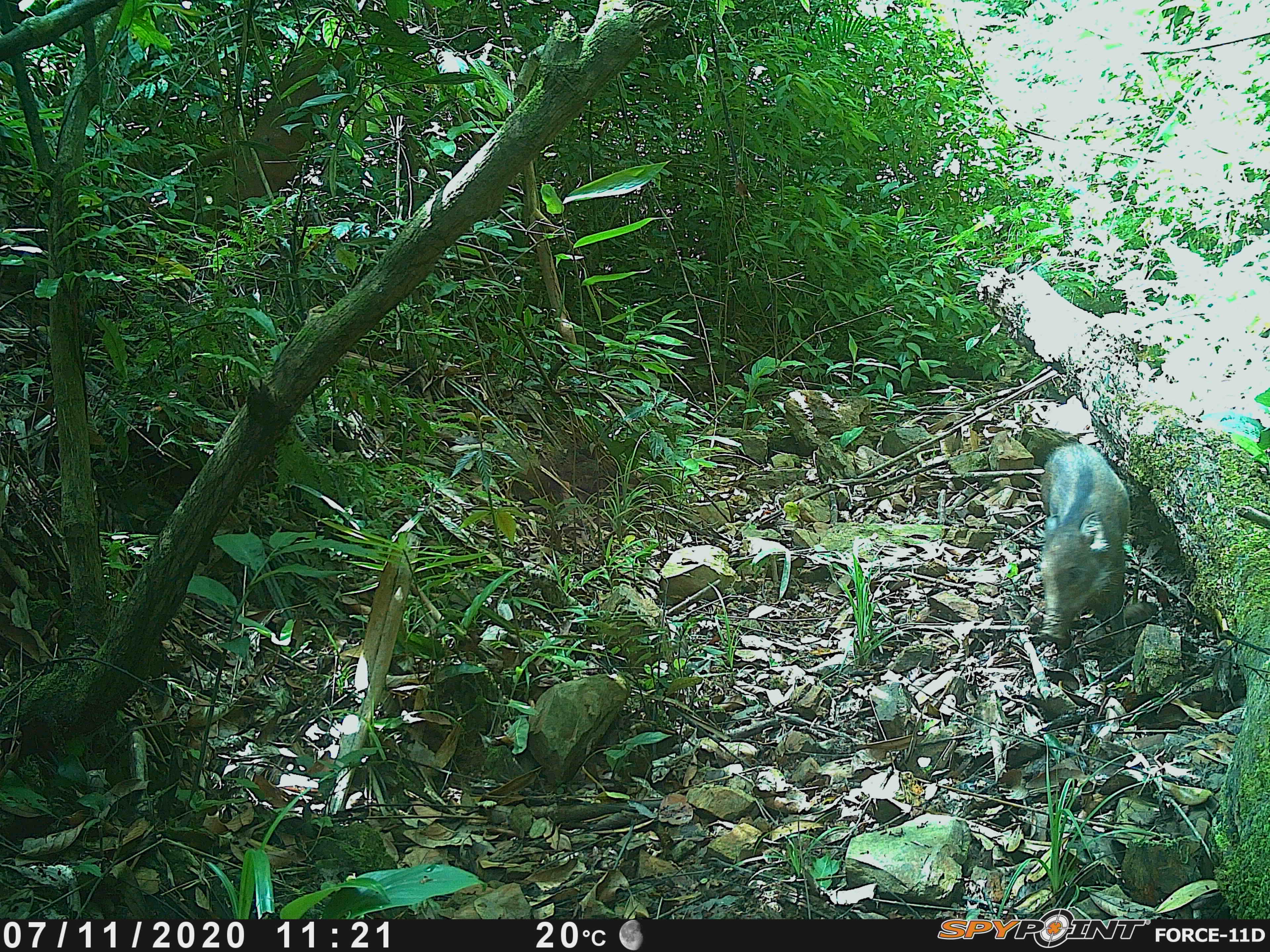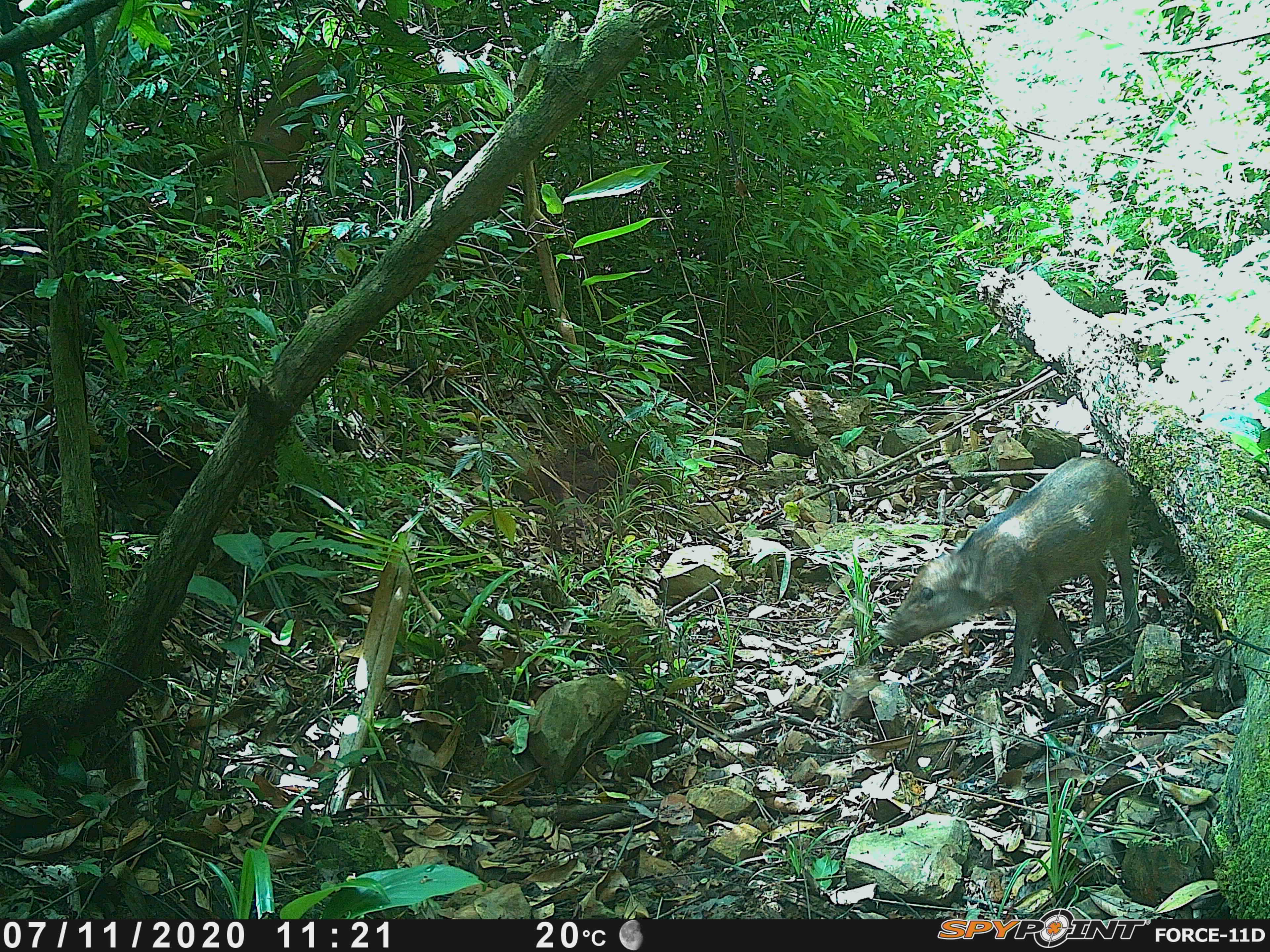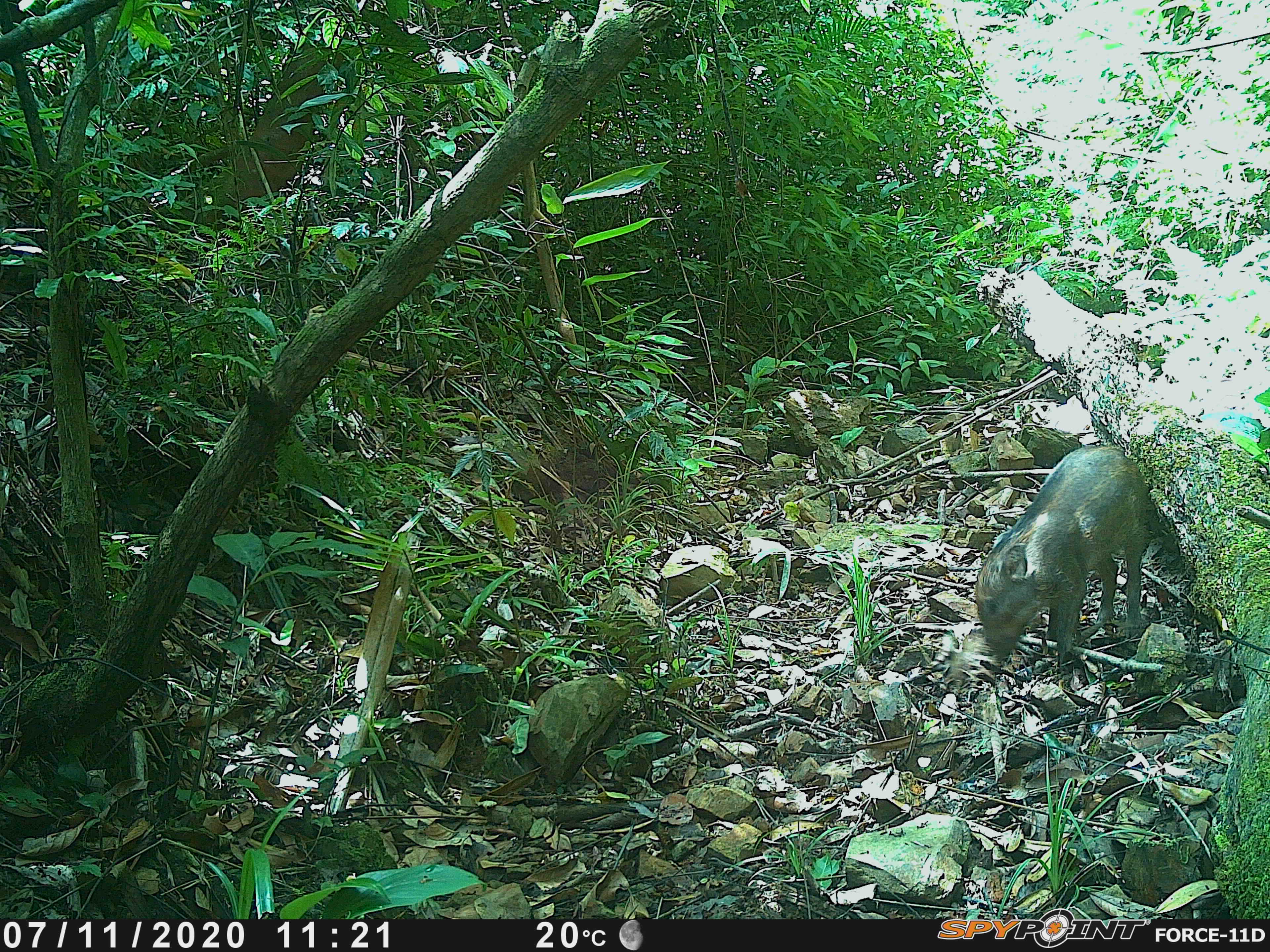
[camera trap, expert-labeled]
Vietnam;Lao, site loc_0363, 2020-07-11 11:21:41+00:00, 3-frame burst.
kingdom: Animalia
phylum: Chordata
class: Mammalia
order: Artiodactyla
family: Suidae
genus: Sus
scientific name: Sus scrofa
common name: eurasian wild pig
Eurasian wild pig (Sus scrofa). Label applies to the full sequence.